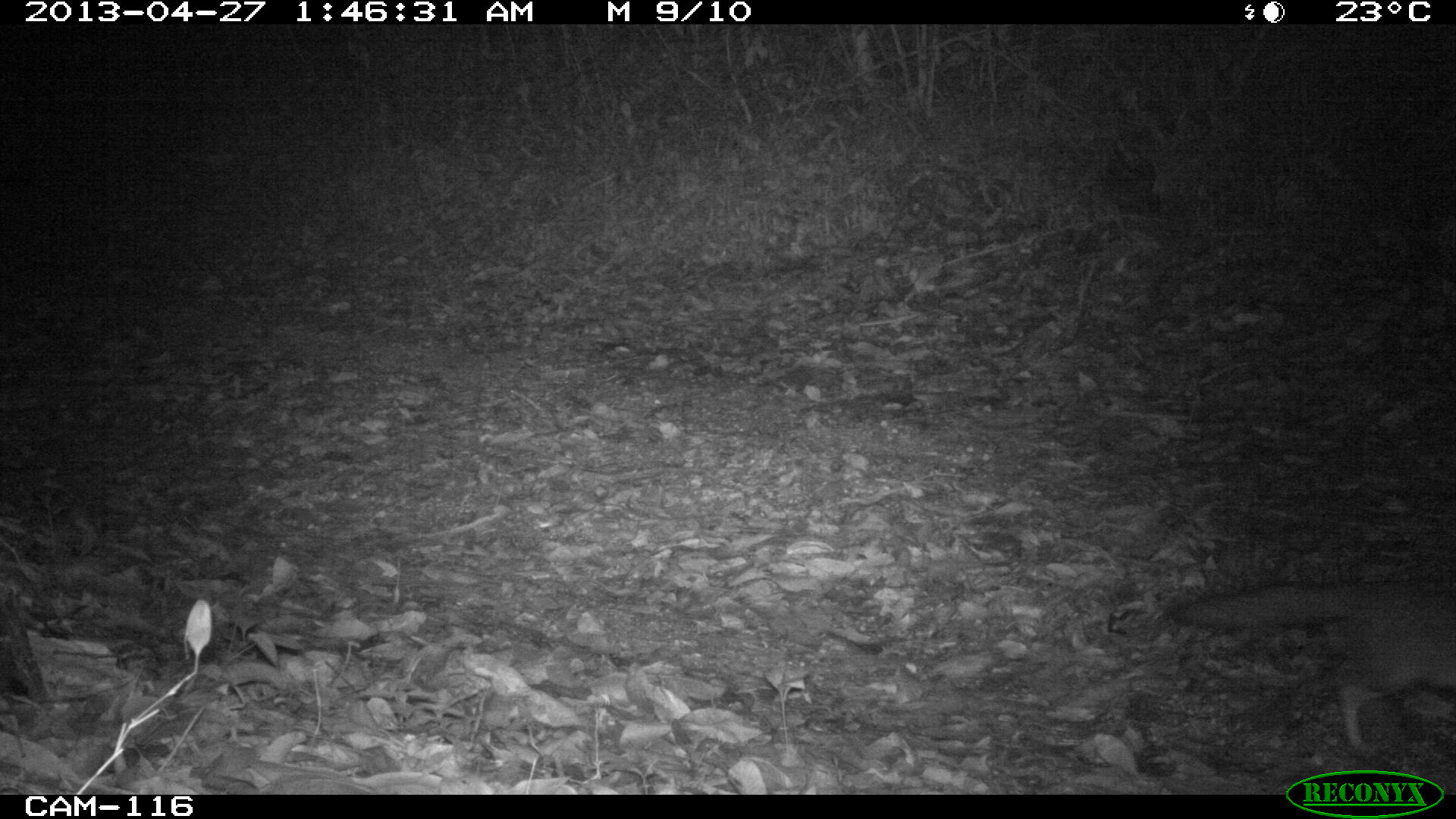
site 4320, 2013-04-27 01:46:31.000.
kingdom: Animalia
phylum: Chordata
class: Mammalia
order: Carnivora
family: Canidae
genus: Urocyon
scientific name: Urocyon cinereoargenteus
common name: gray fox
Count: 1.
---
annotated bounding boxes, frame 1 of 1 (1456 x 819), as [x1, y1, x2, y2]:
urocyon cinereoargenteus: [1167, 584, 1456, 750]